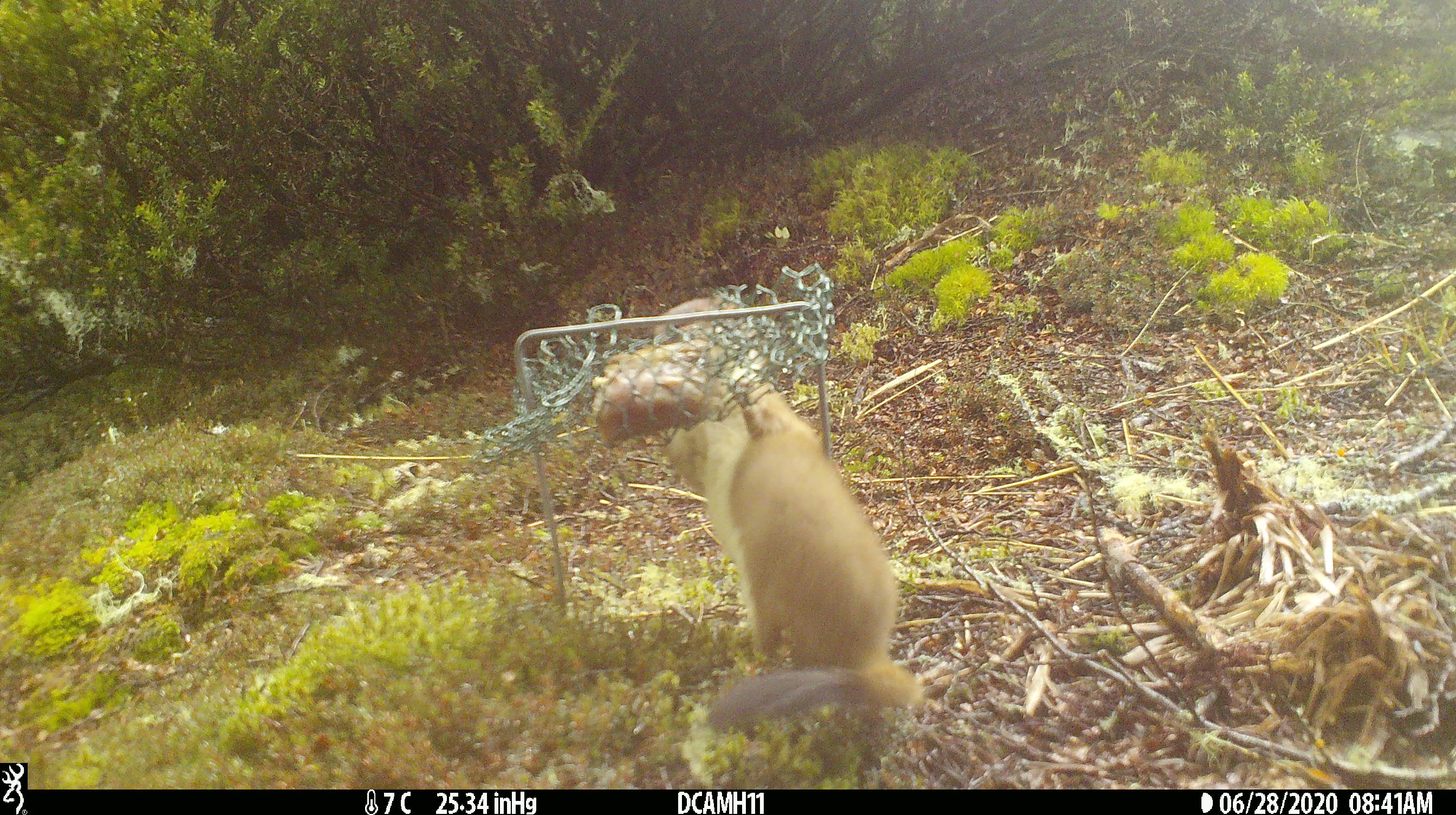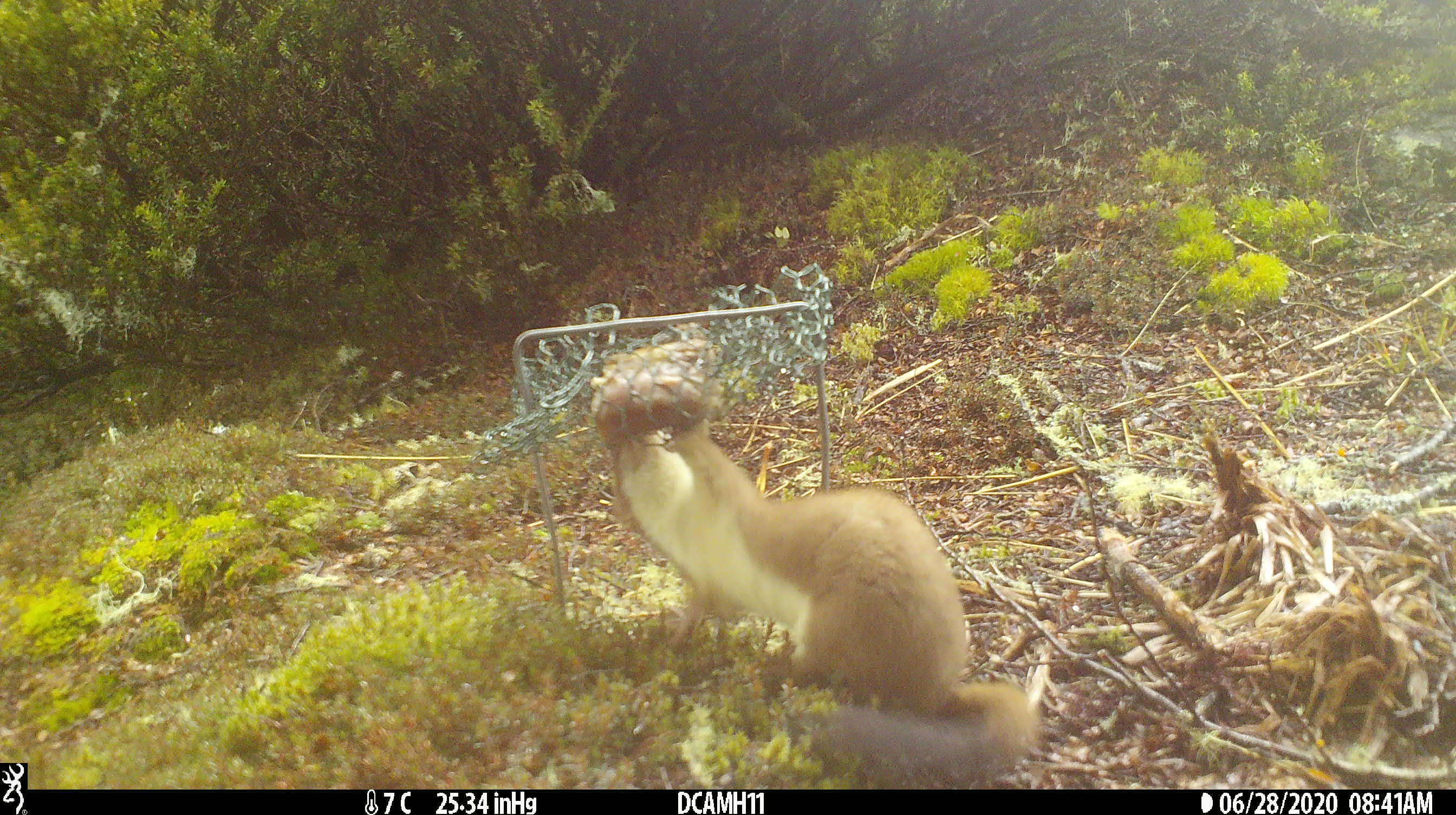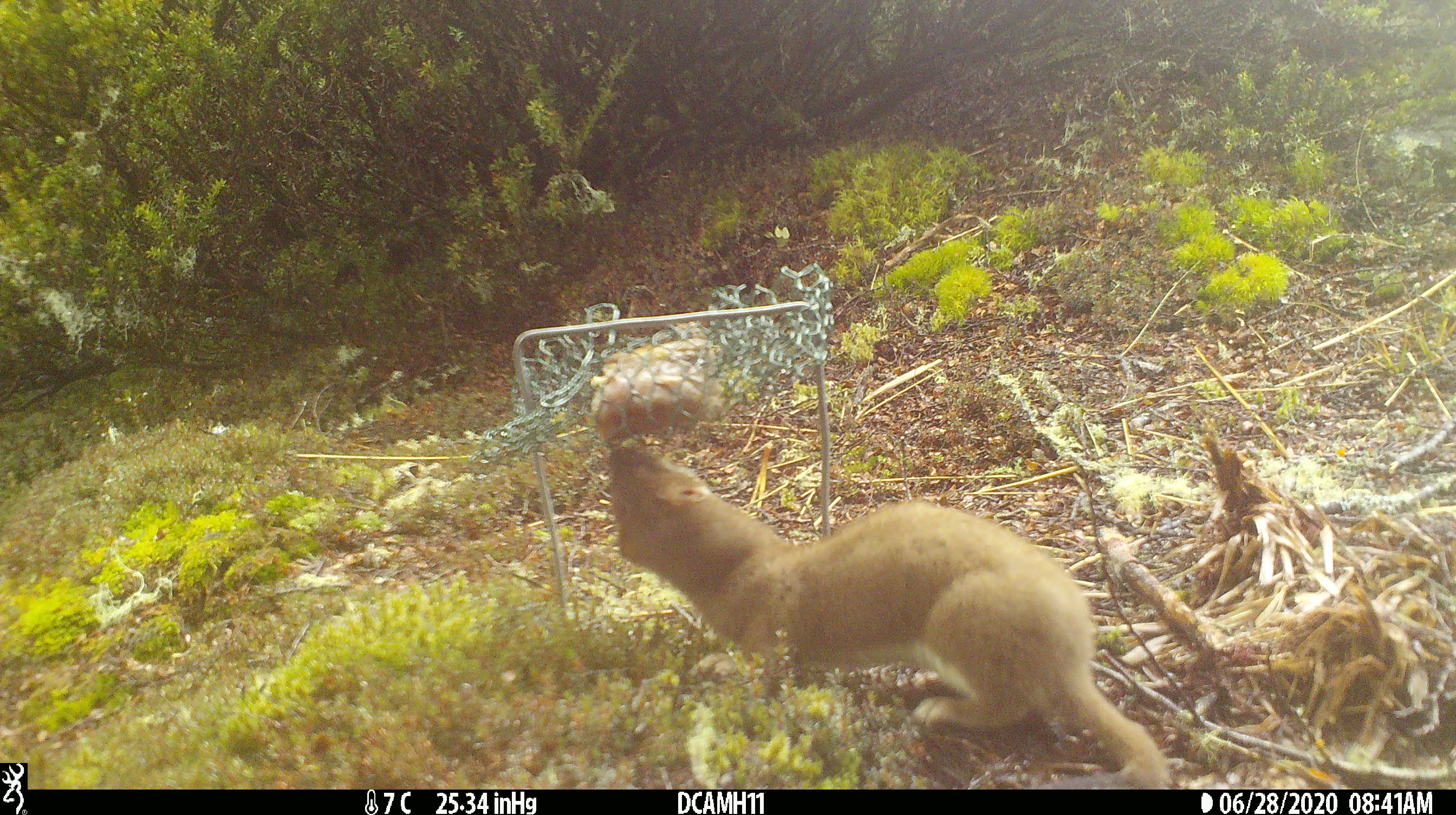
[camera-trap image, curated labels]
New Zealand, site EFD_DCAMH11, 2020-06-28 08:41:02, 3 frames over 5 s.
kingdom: Animalia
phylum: Chordata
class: Mammalia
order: Carnivora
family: Mustelidae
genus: Mustela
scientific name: Mustela erminea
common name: stoat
Stoat (Mustela erminea).